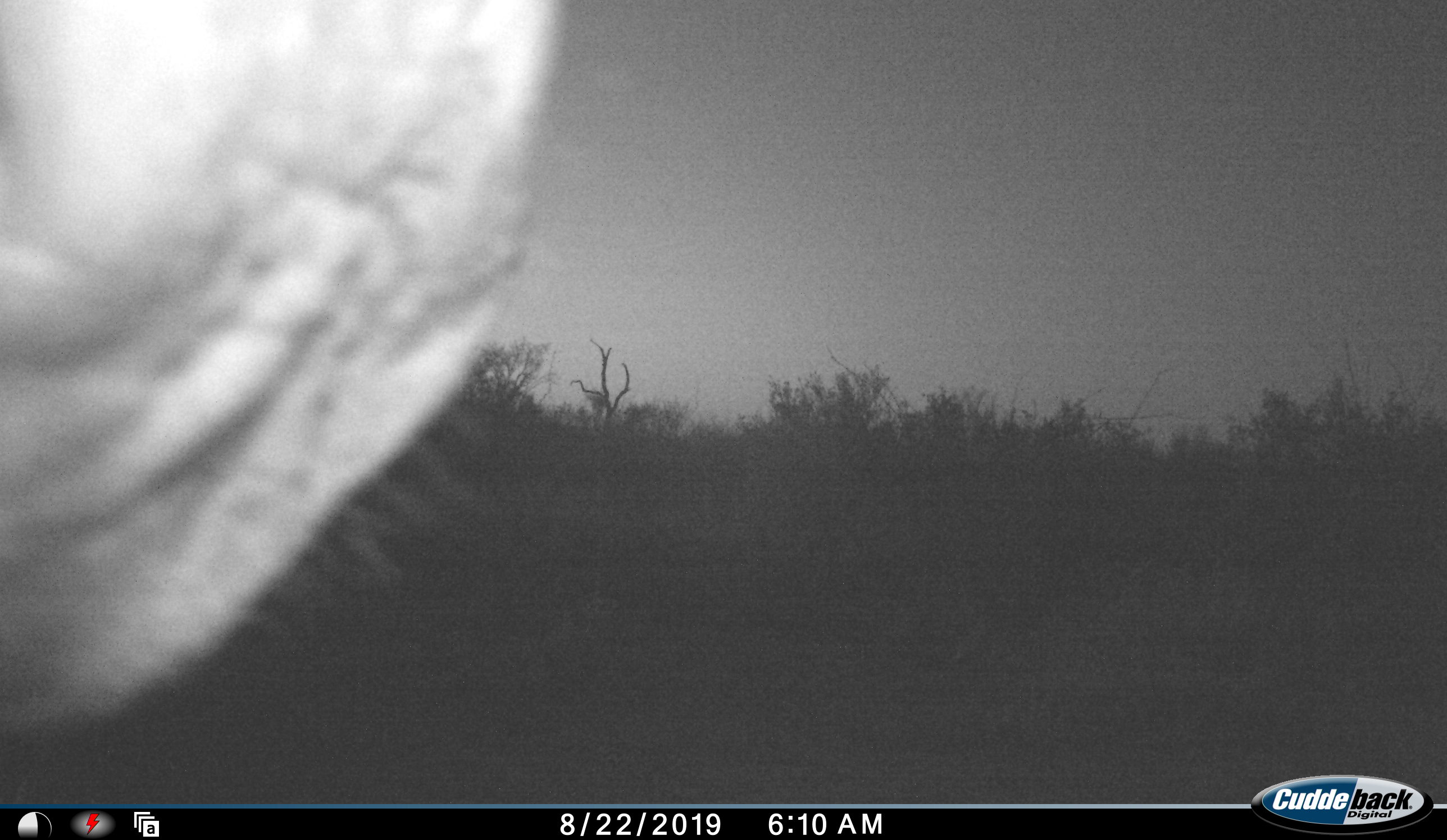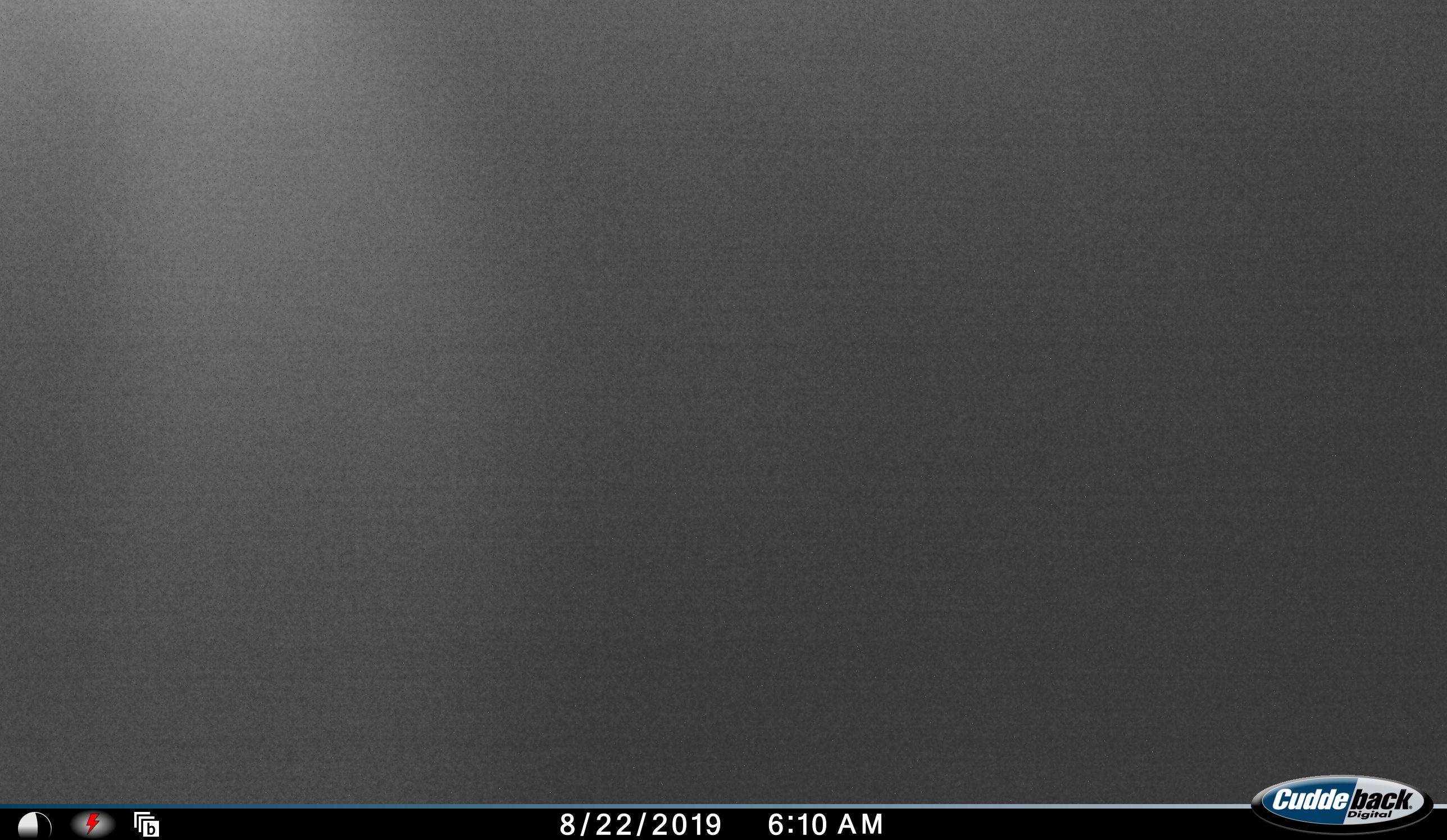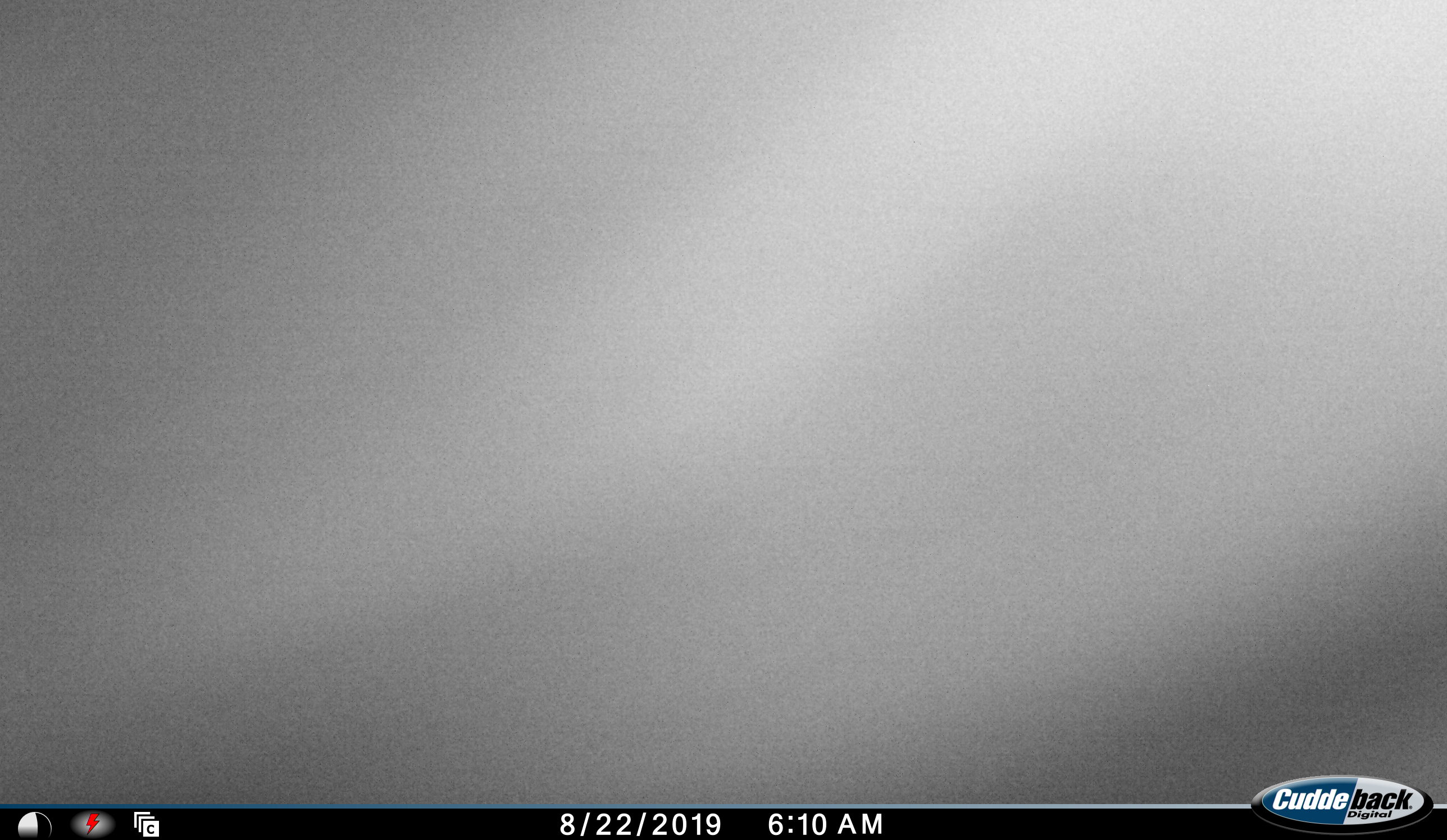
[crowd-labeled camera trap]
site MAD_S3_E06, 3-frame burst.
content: unidentified animal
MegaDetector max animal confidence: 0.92